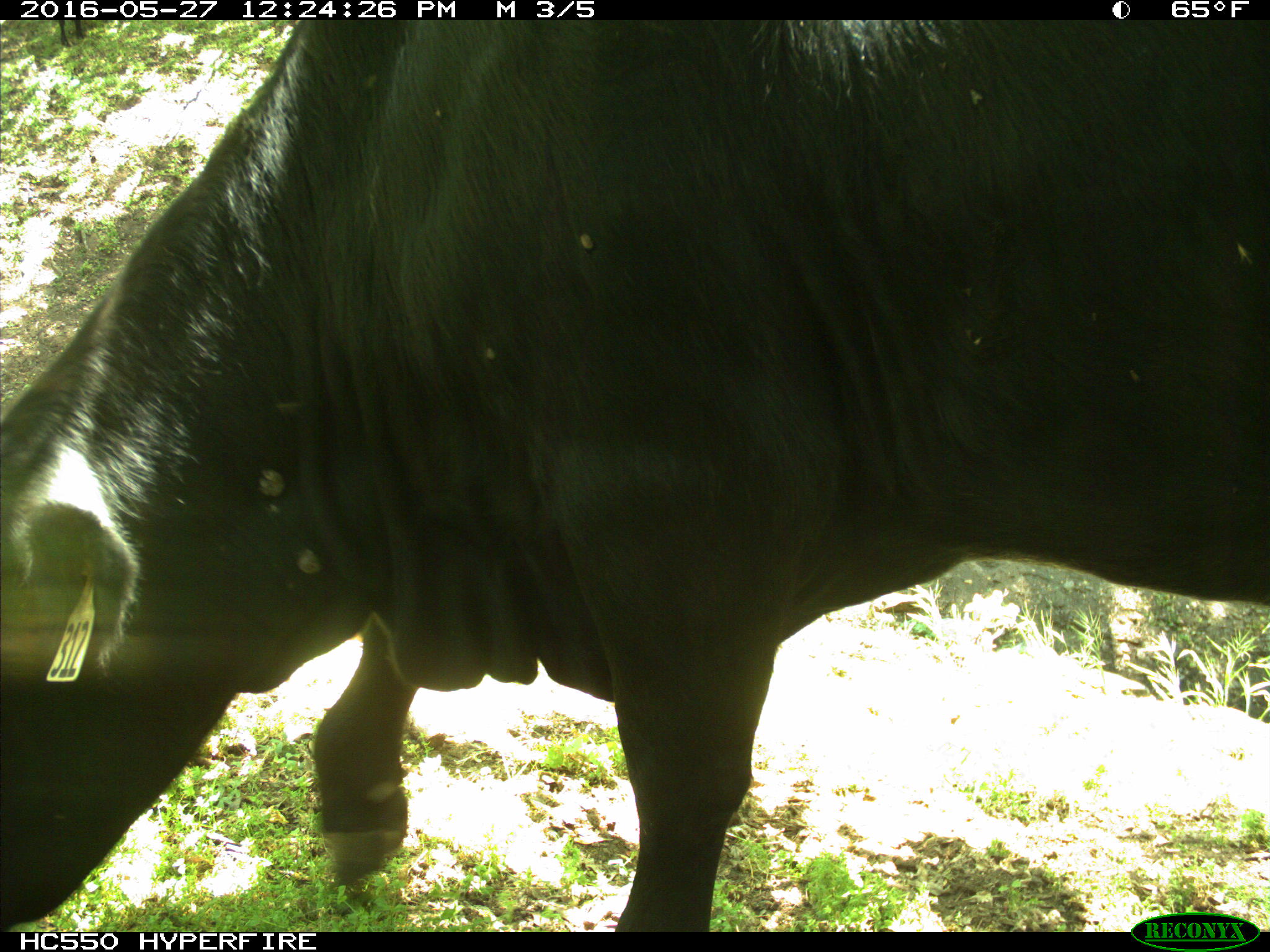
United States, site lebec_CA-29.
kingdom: Animalia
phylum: Chordata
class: Mammalia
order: Artiodactyla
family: Bovidae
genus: Bos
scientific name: Bos taurus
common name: domestic cow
Bos taurus (domestic cow).